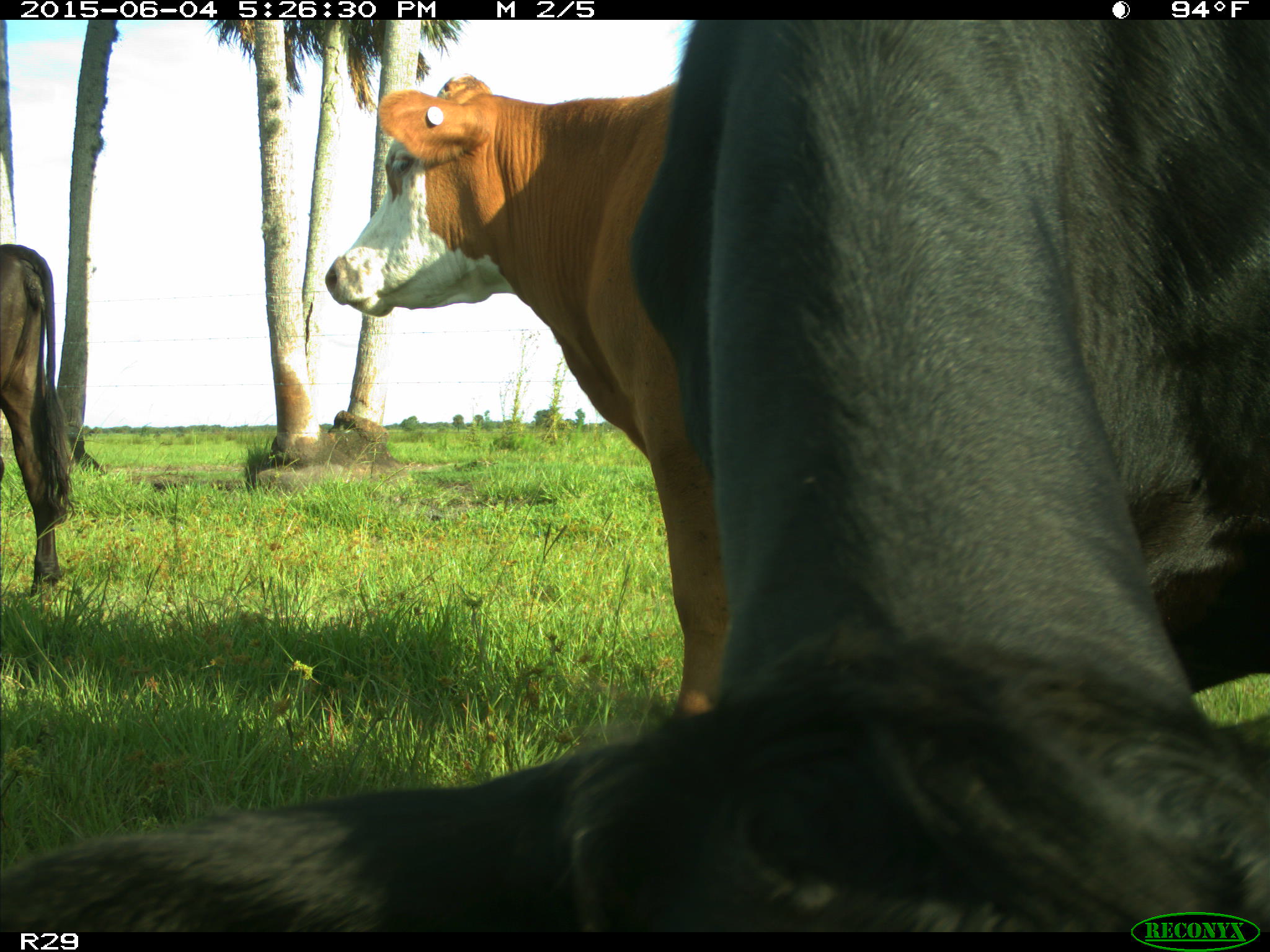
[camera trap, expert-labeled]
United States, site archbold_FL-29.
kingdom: Animalia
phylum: Chordata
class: Mammalia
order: Artiodactyla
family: Bovidae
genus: Bos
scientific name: Bos taurus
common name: domestic cow